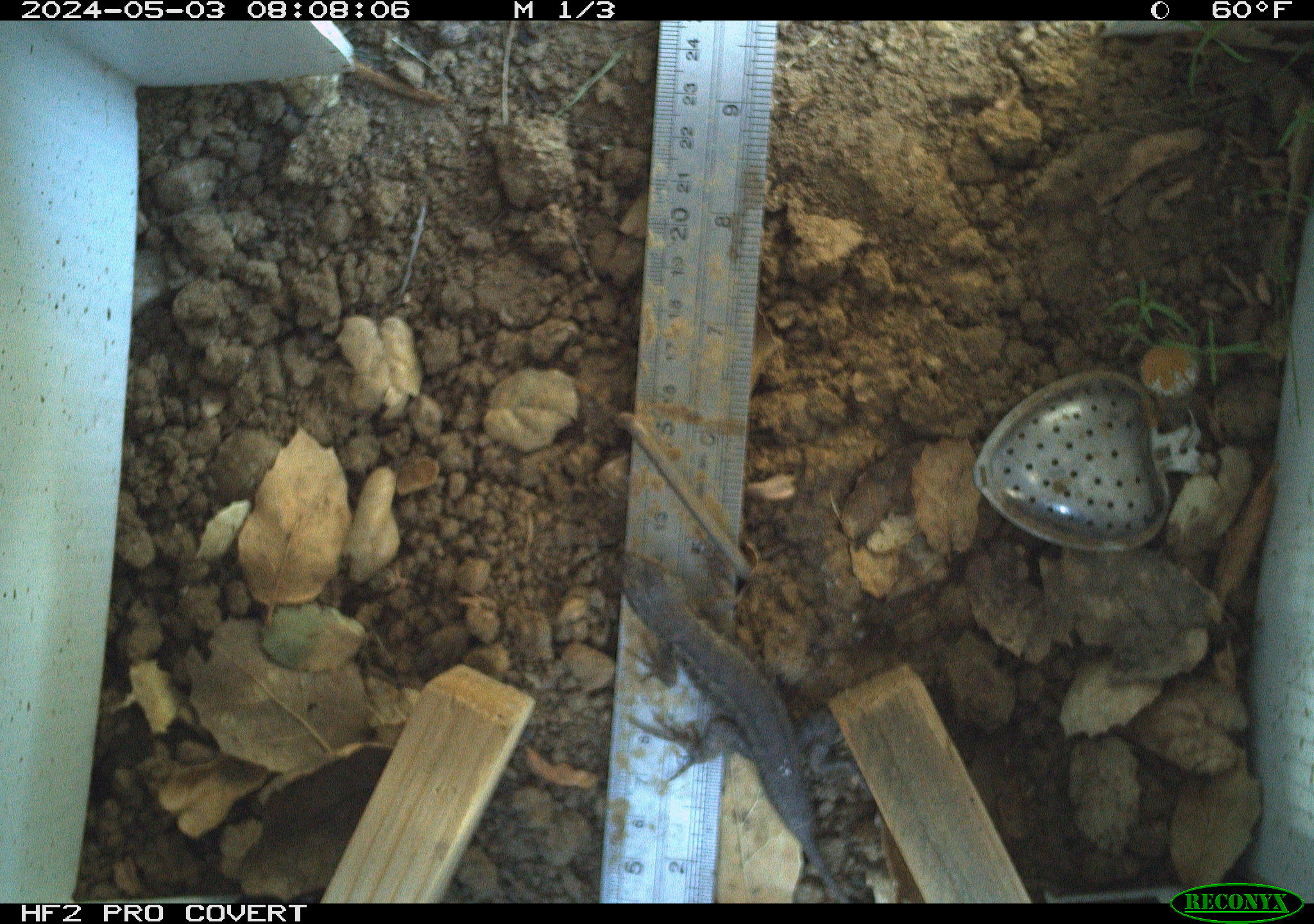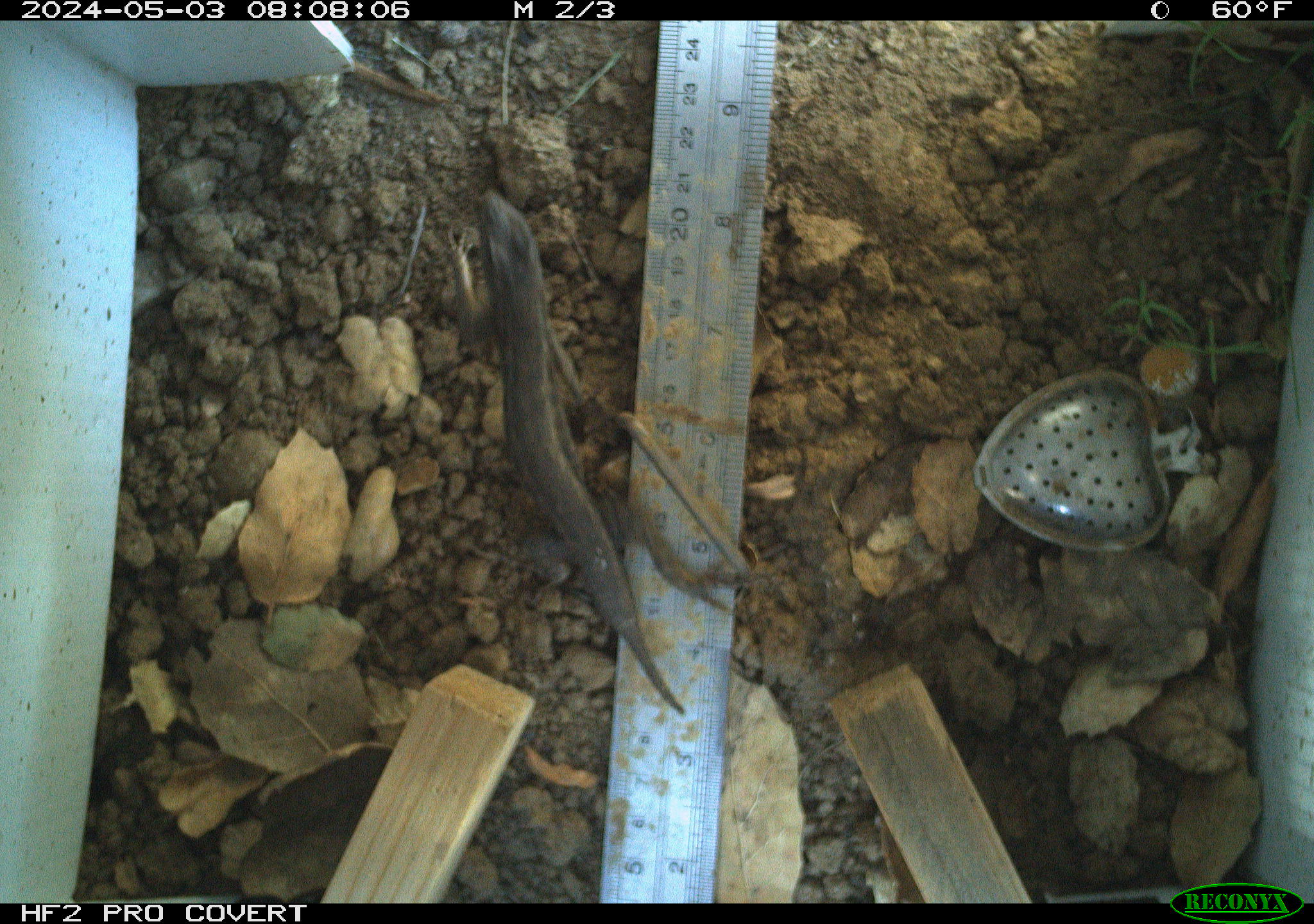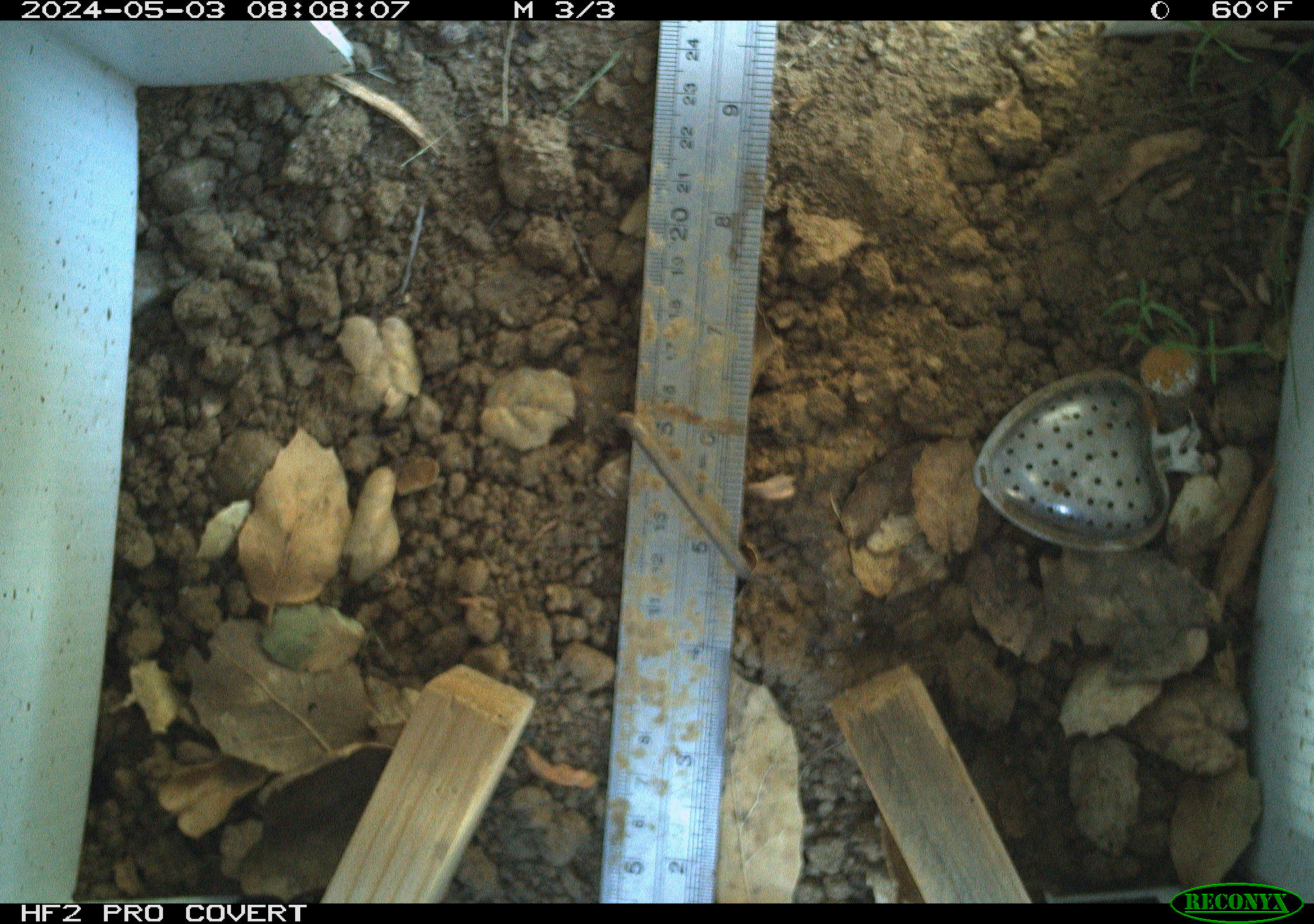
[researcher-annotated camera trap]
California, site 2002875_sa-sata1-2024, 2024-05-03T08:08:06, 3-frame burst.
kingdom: Animalia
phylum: Chordata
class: Reptilia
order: Squamata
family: Phrynosomatidae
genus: Sceloporus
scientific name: Sceloporus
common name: spiny lizards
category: sceloporus species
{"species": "sceloporus species (spiny lizards) (Sceloporus)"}